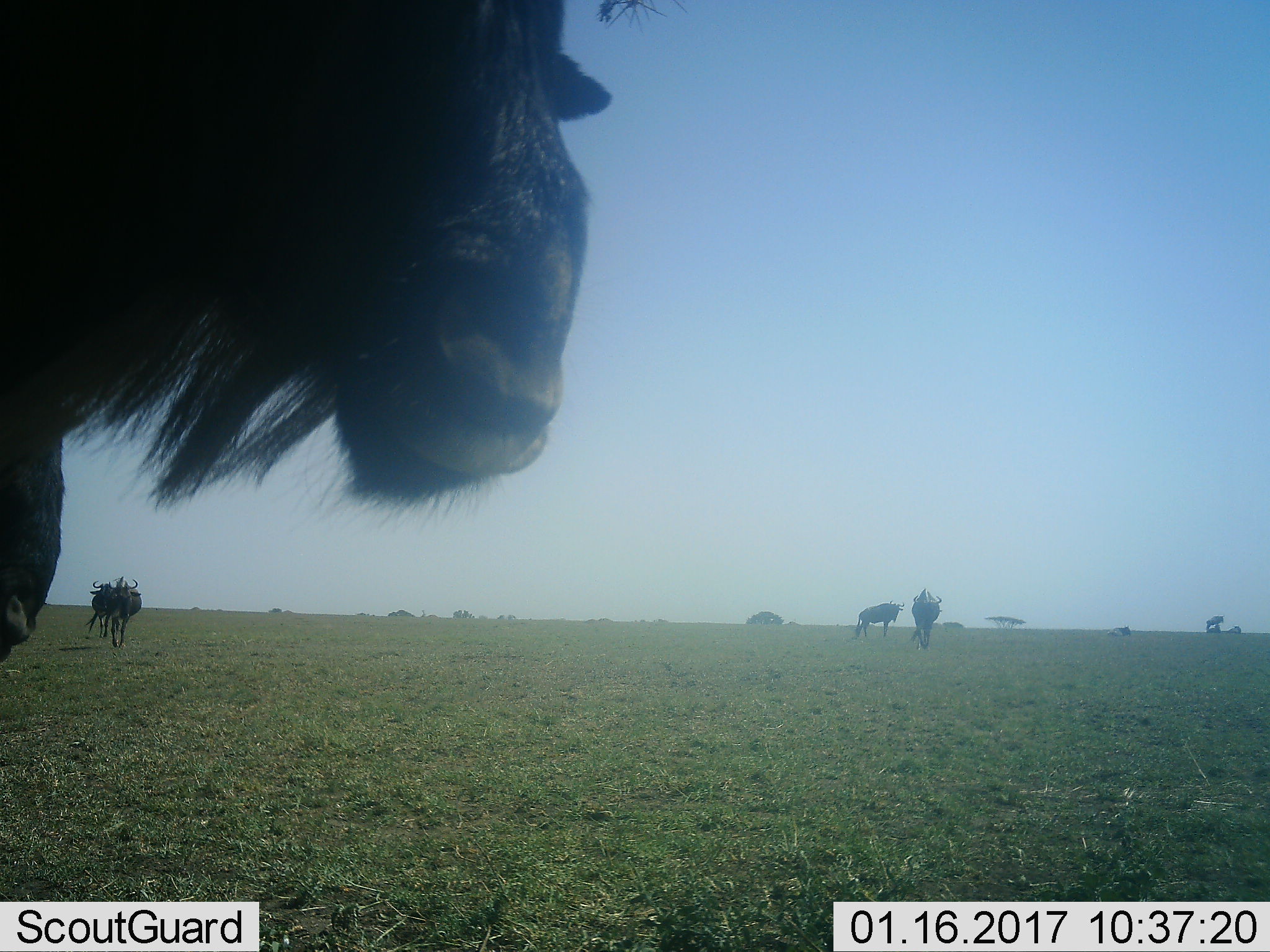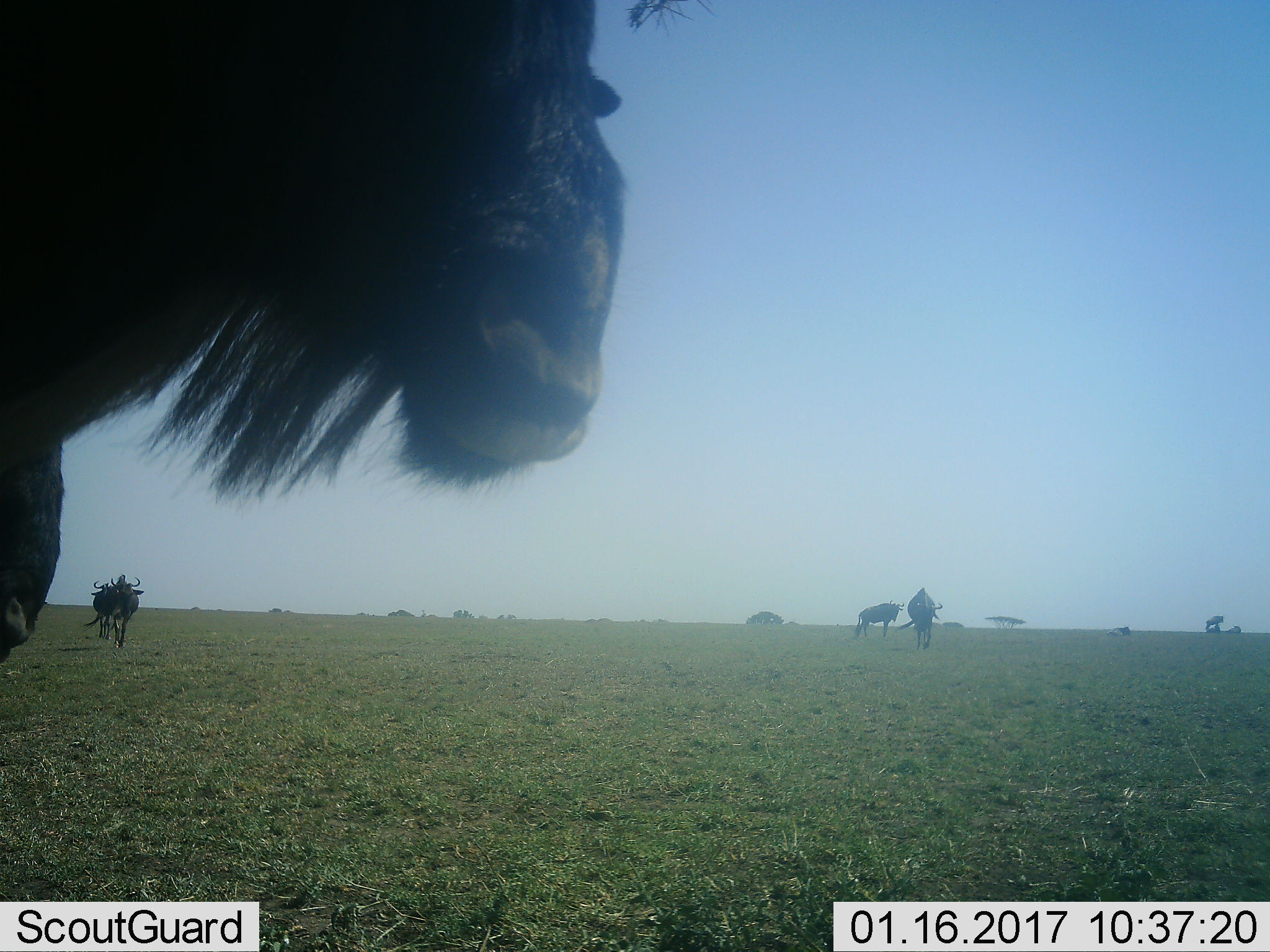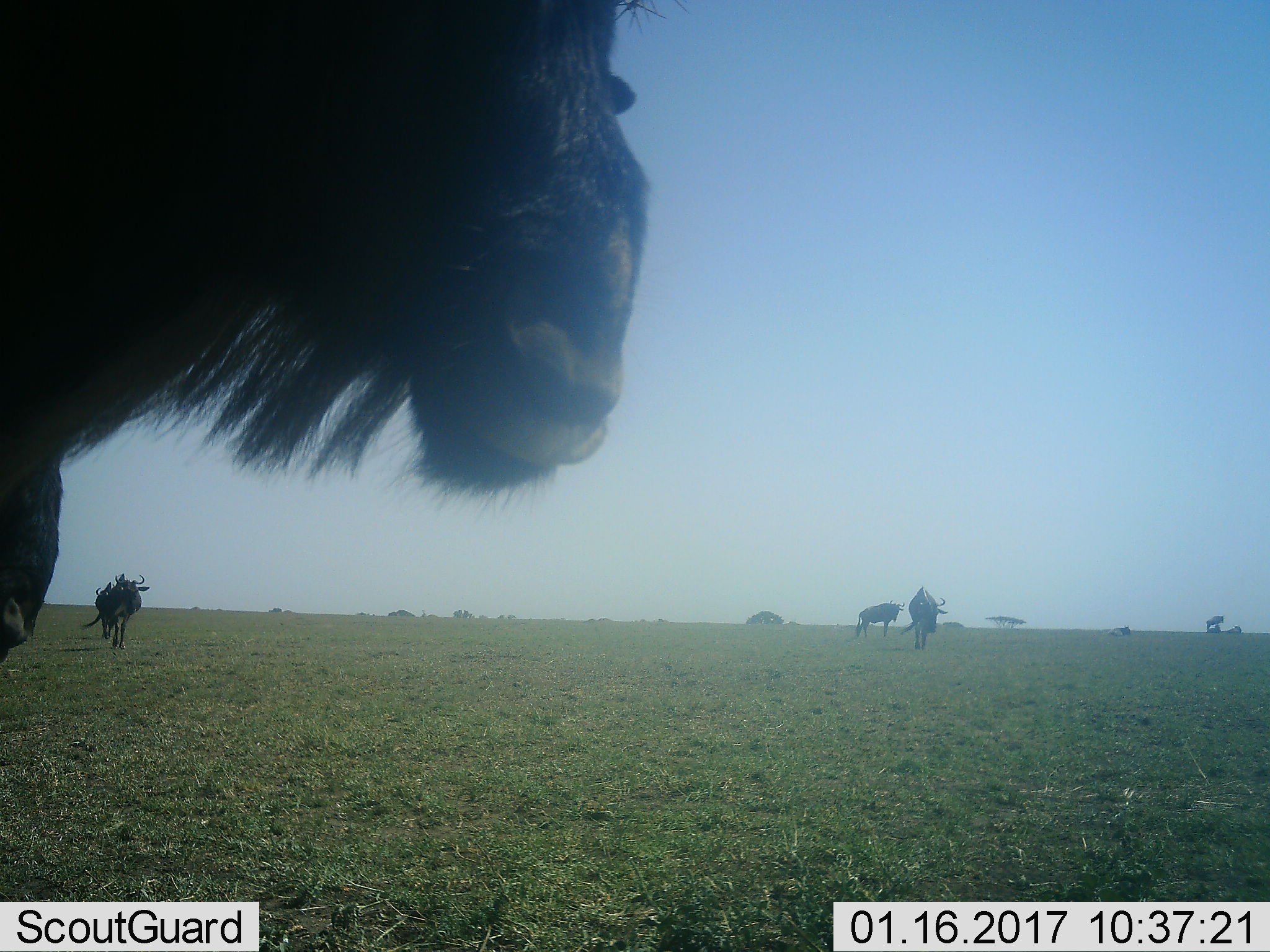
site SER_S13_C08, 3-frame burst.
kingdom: Animalia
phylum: Chordata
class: Mammalia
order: Artiodactyla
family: Bovidae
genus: Connochaetes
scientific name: Connochaetes taurinus taurinus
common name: blue wildebeest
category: wildebeestblue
Wildebeestblue (blue wildebeest) (Connochaetes taurinus taurinus), count 8. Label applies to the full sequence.